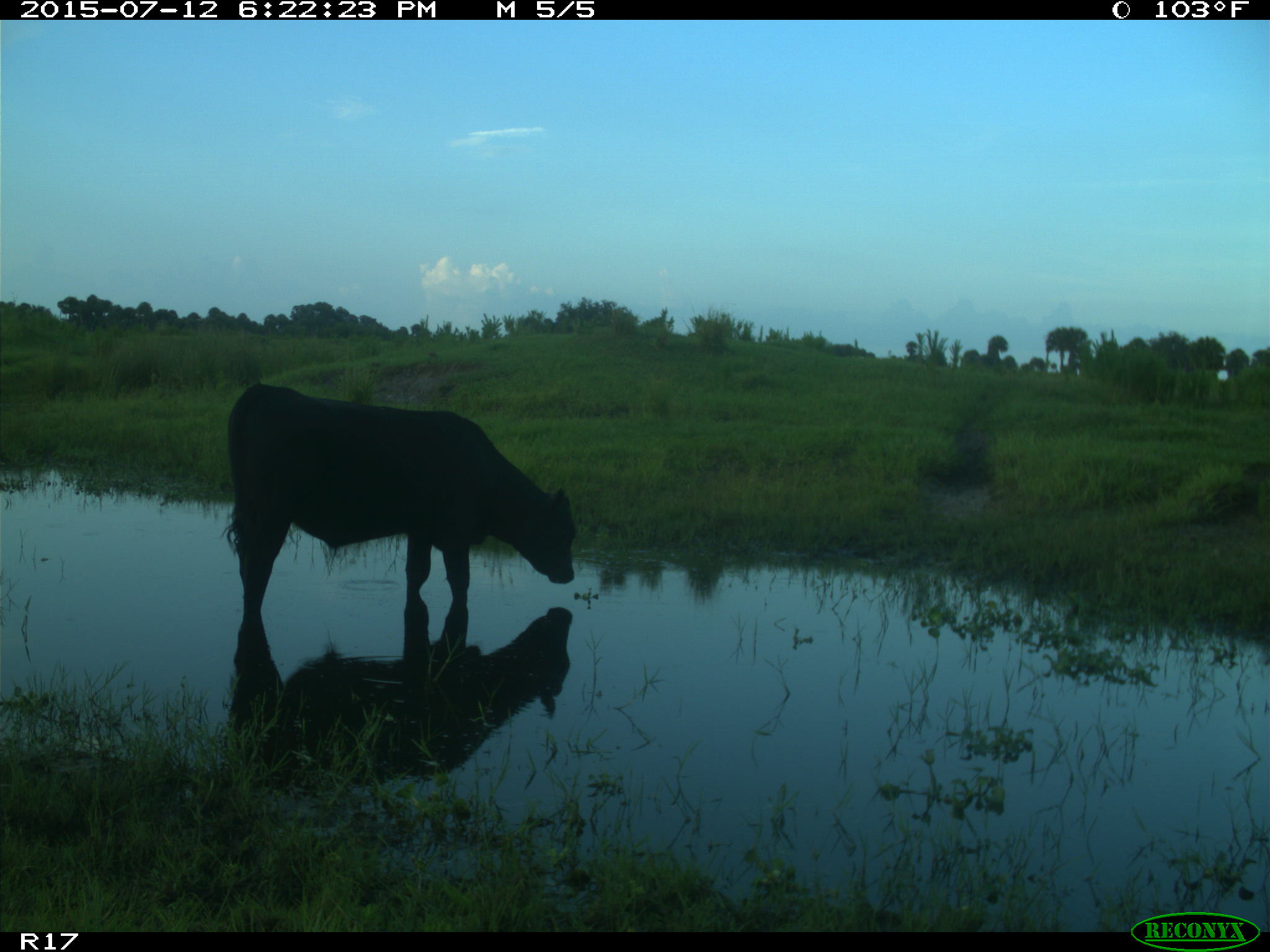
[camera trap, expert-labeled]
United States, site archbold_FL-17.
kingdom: Animalia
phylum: Chordata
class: Mammalia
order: Artiodactyla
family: Bovidae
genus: Bos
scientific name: Bos taurus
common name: domestic cow